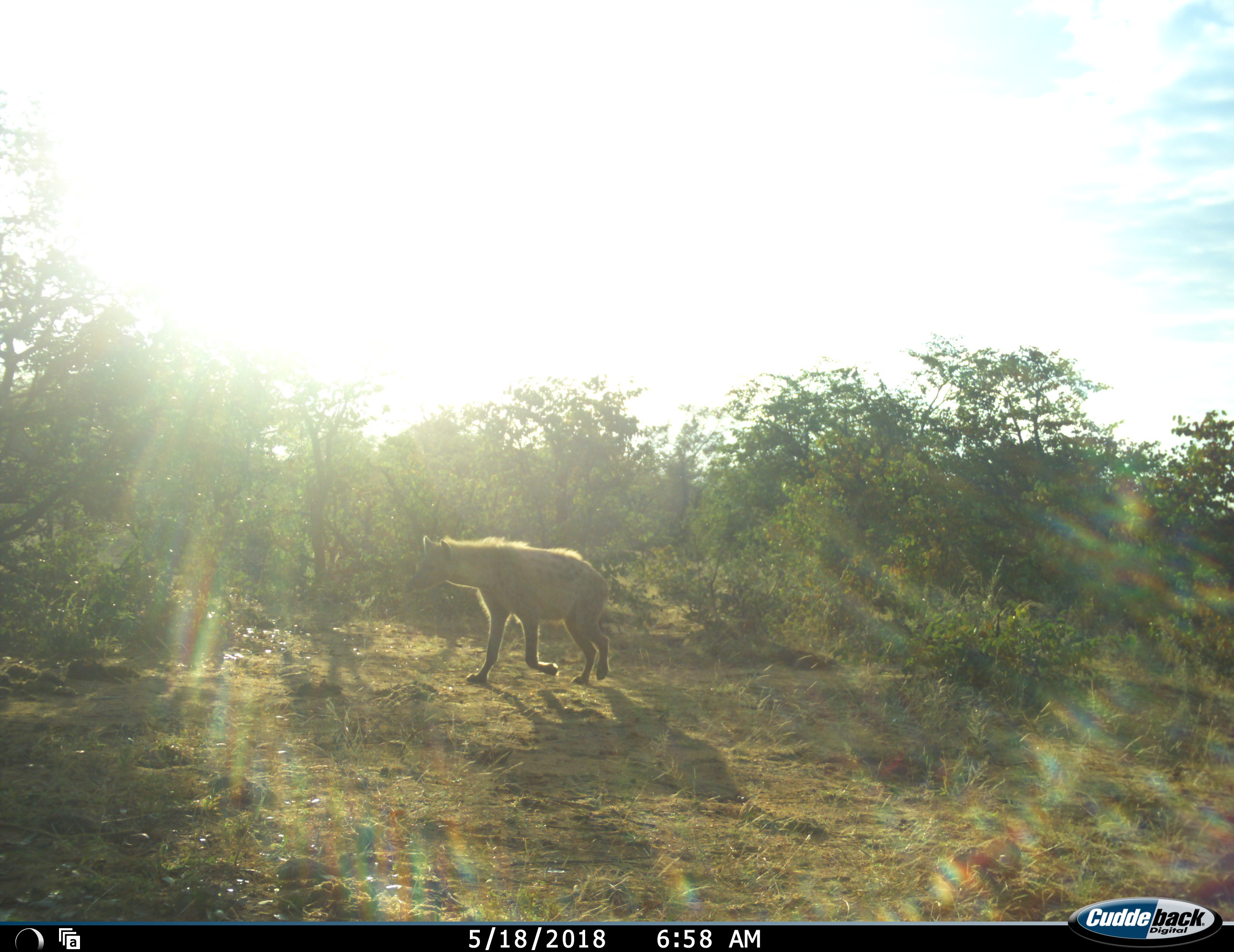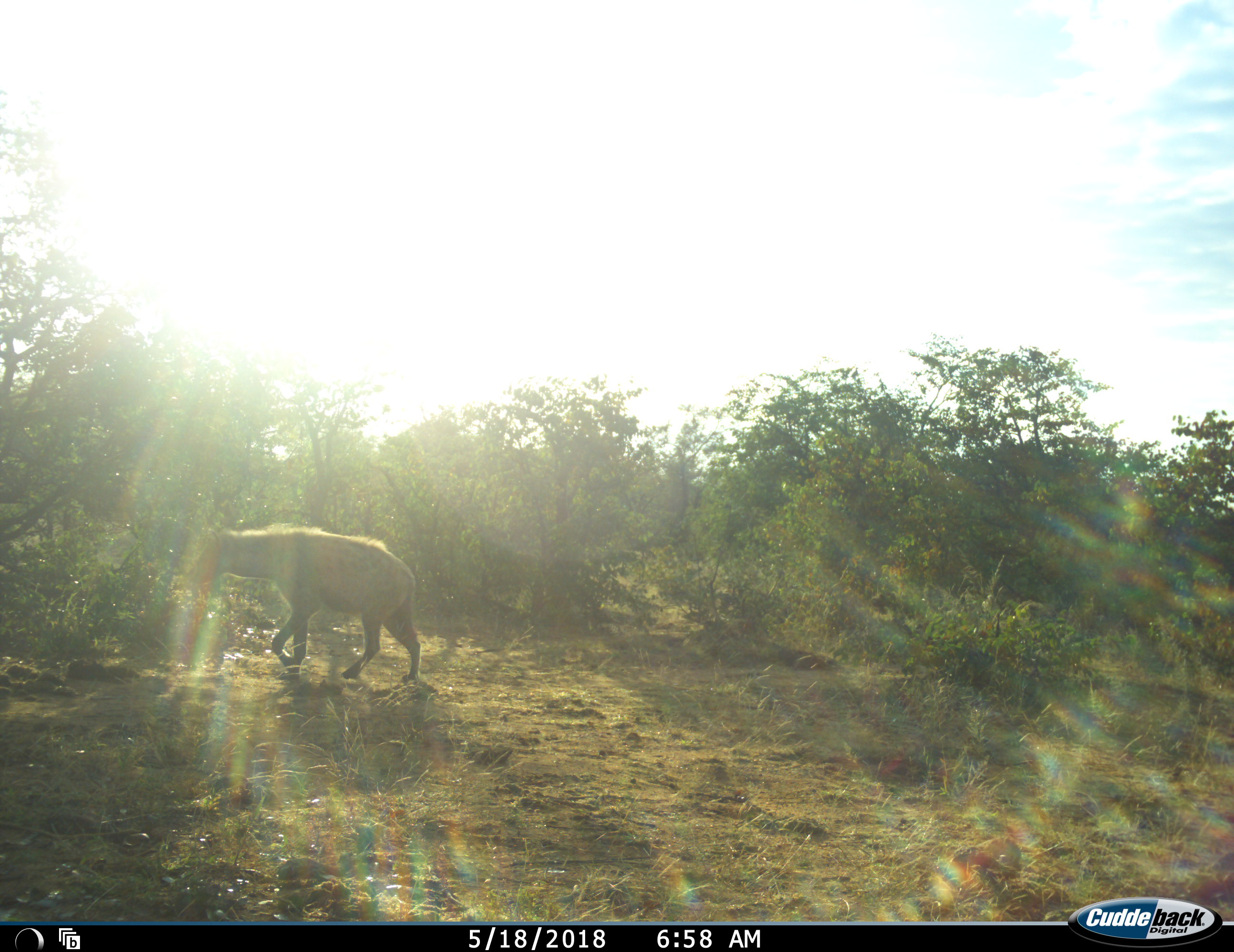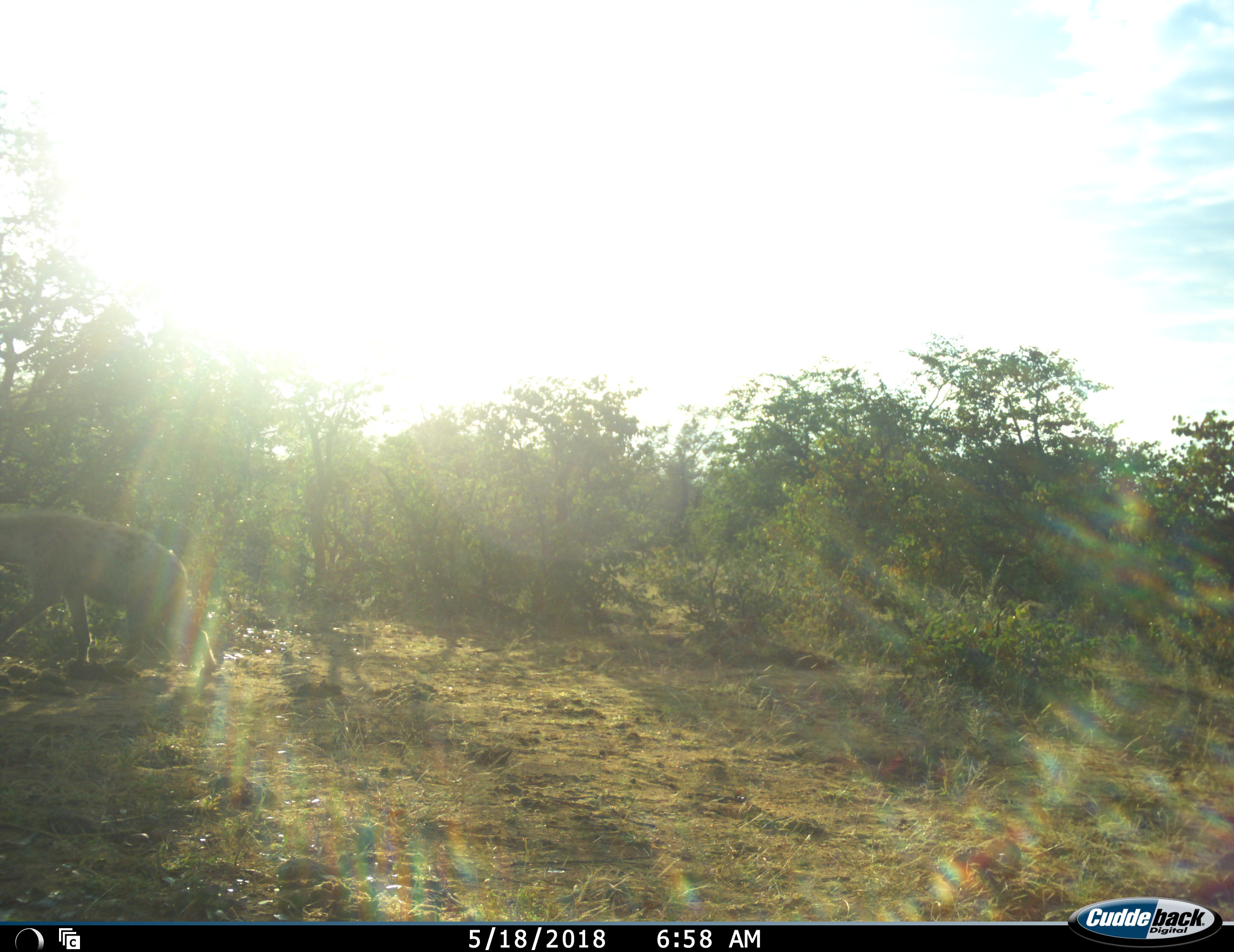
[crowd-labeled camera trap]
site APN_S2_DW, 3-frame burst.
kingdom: Animalia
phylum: Chordata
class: Mammalia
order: Carnivora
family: Hyaenidae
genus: Crocuta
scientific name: Crocuta crocuta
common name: spotted hyena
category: hyenaspotted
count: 1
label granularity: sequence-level